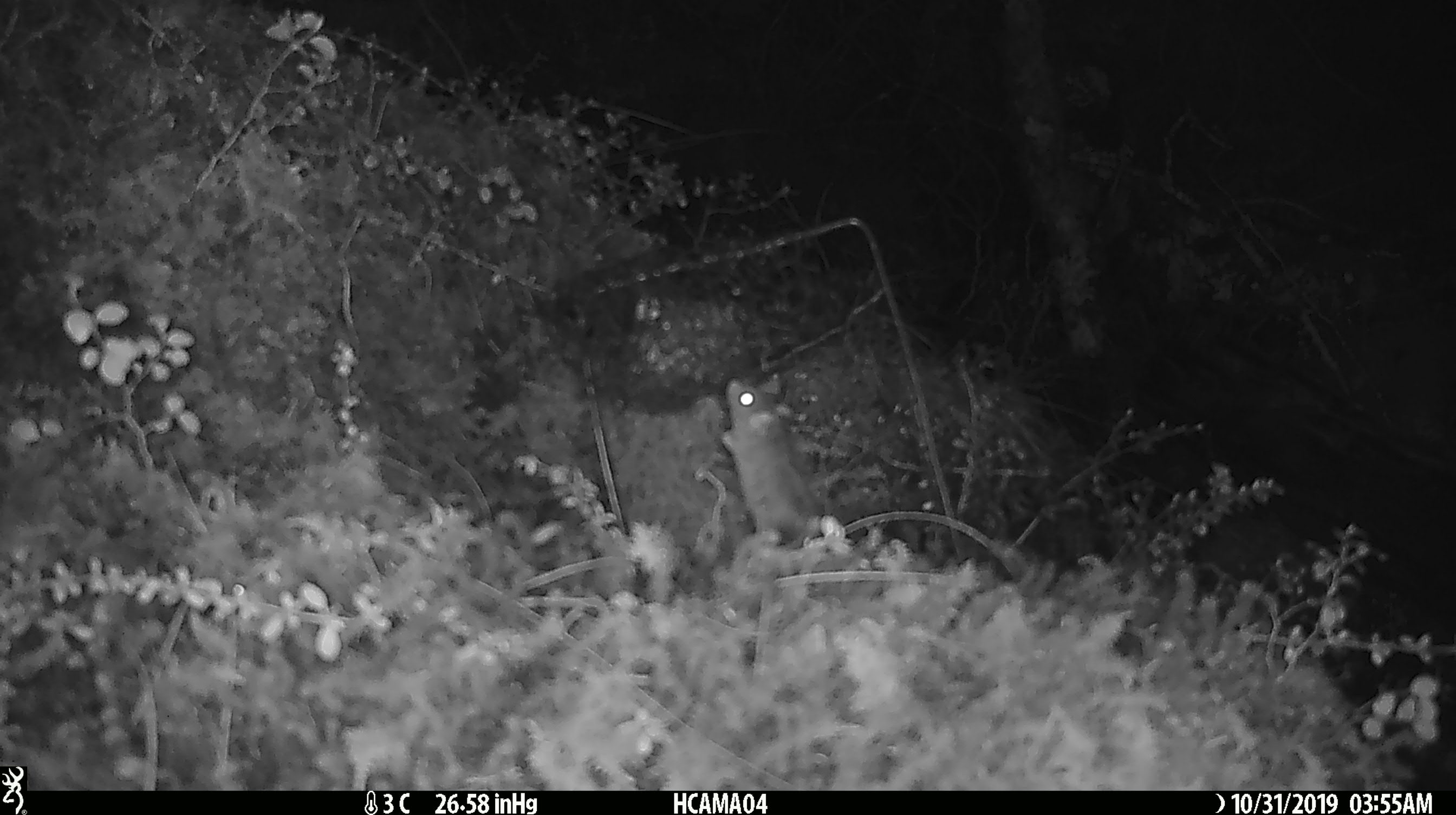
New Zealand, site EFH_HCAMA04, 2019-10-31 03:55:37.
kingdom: Animalia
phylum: Chordata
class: Mammalia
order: Rodentia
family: Muridae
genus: Mus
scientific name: Mus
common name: mouse